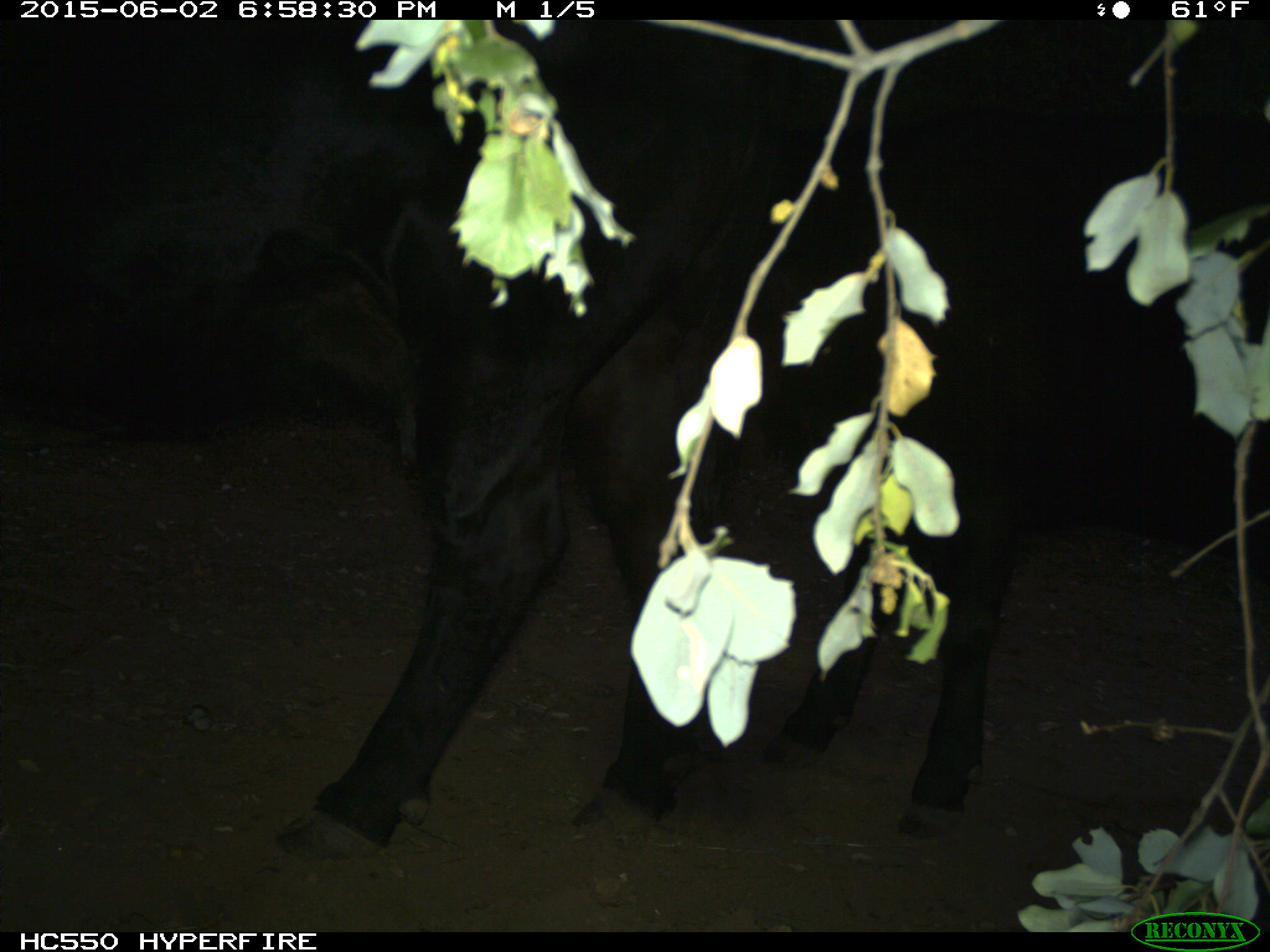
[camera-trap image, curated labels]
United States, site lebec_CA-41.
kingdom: Animalia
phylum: Chordata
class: Mammalia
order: Artiodactyla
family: Bovidae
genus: Bos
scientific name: Bos taurus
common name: domestic cow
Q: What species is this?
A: Bos taurus (domestic cow).